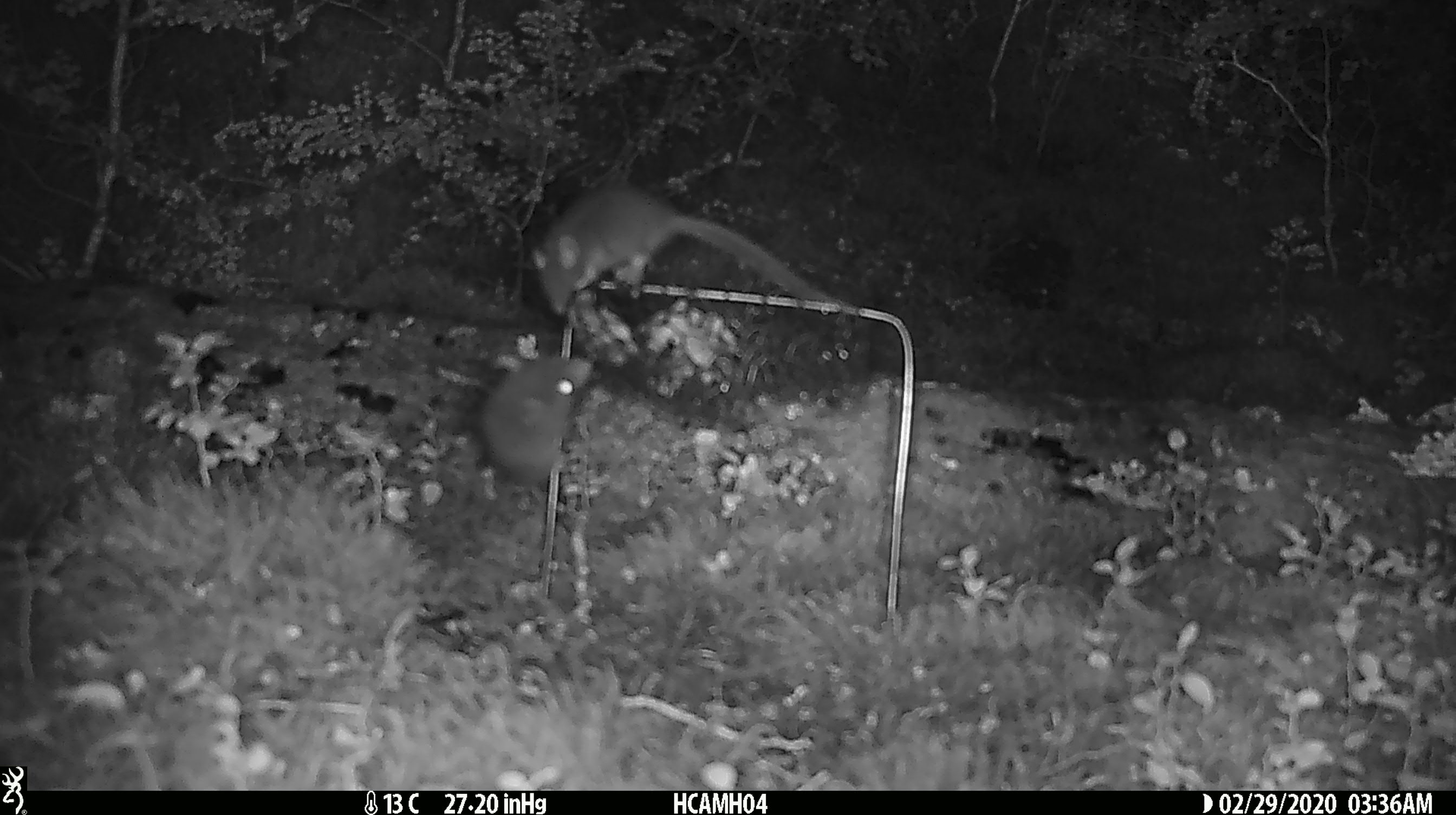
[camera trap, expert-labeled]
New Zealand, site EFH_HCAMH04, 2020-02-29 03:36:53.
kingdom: Animalia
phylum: Chordata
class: Mammalia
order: Rodentia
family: Muridae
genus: Mus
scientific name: Mus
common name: mouse